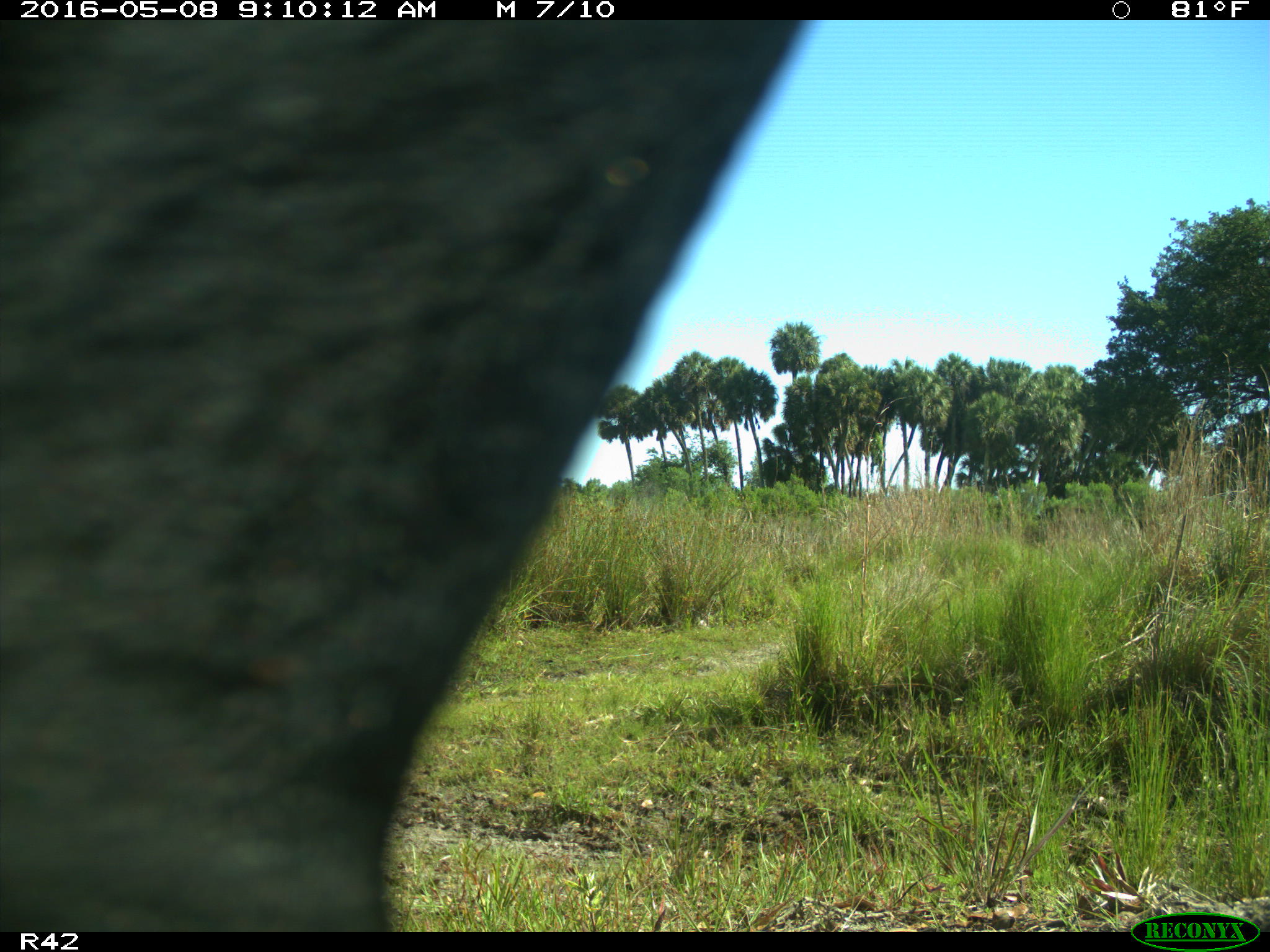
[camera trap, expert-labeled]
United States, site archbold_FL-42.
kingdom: Animalia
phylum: Chordata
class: Mammalia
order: Artiodactyla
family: Bovidae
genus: Bos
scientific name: Bos taurus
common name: domestic cow